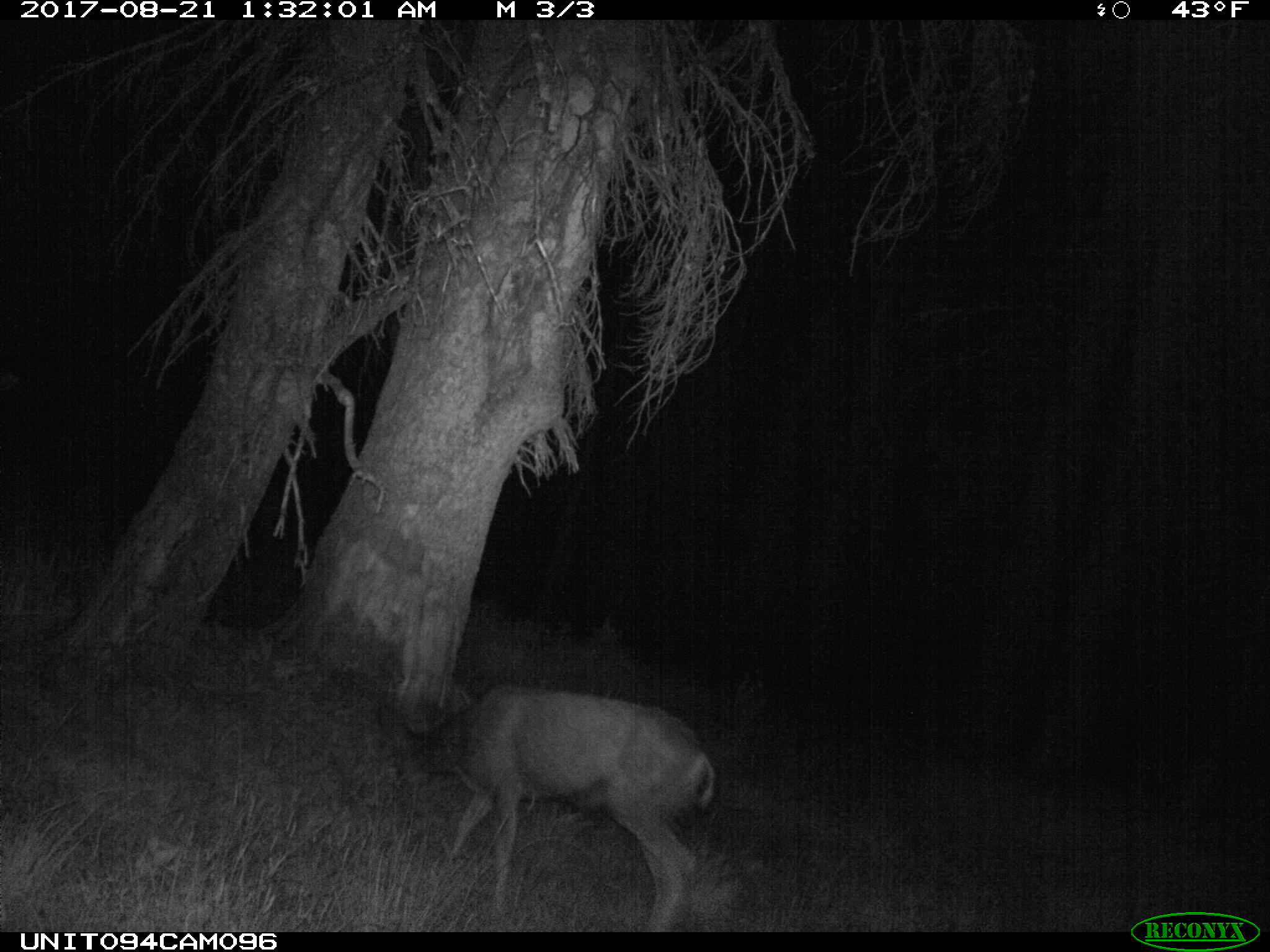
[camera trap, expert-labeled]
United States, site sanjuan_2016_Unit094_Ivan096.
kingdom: Animalia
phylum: Chordata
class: Mammalia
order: Artiodactyla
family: Cervidae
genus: Odocoileus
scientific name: Odocoileus hemionus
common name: mule deer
Odocoileus hemionus (mule deer).